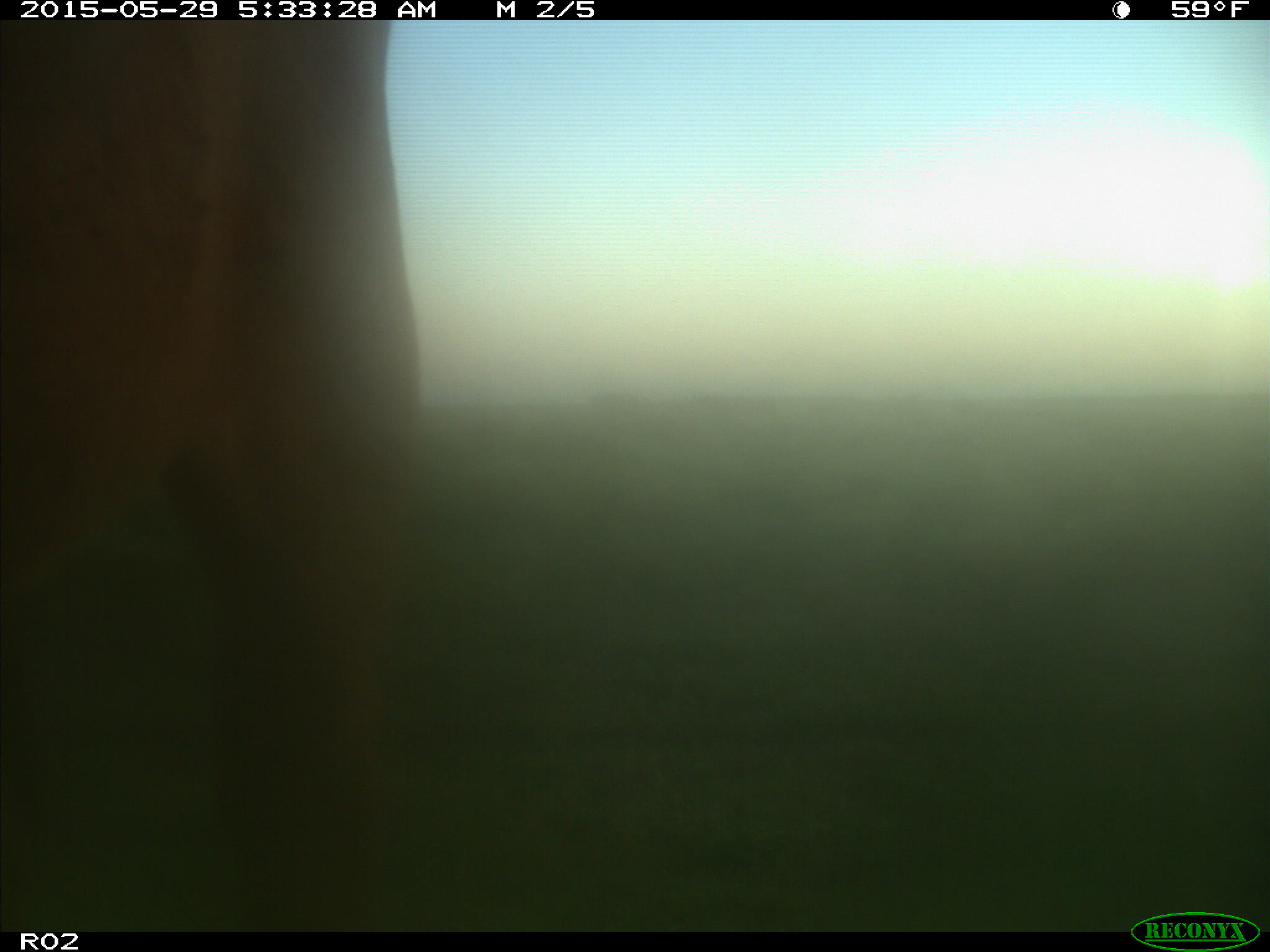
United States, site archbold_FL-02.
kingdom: Animalia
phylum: Chordata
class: Mammalia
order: Artiodactyla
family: Bovidae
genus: Bos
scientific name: Bos taurus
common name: domestic cow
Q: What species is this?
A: Bos taurus (domestic cow).